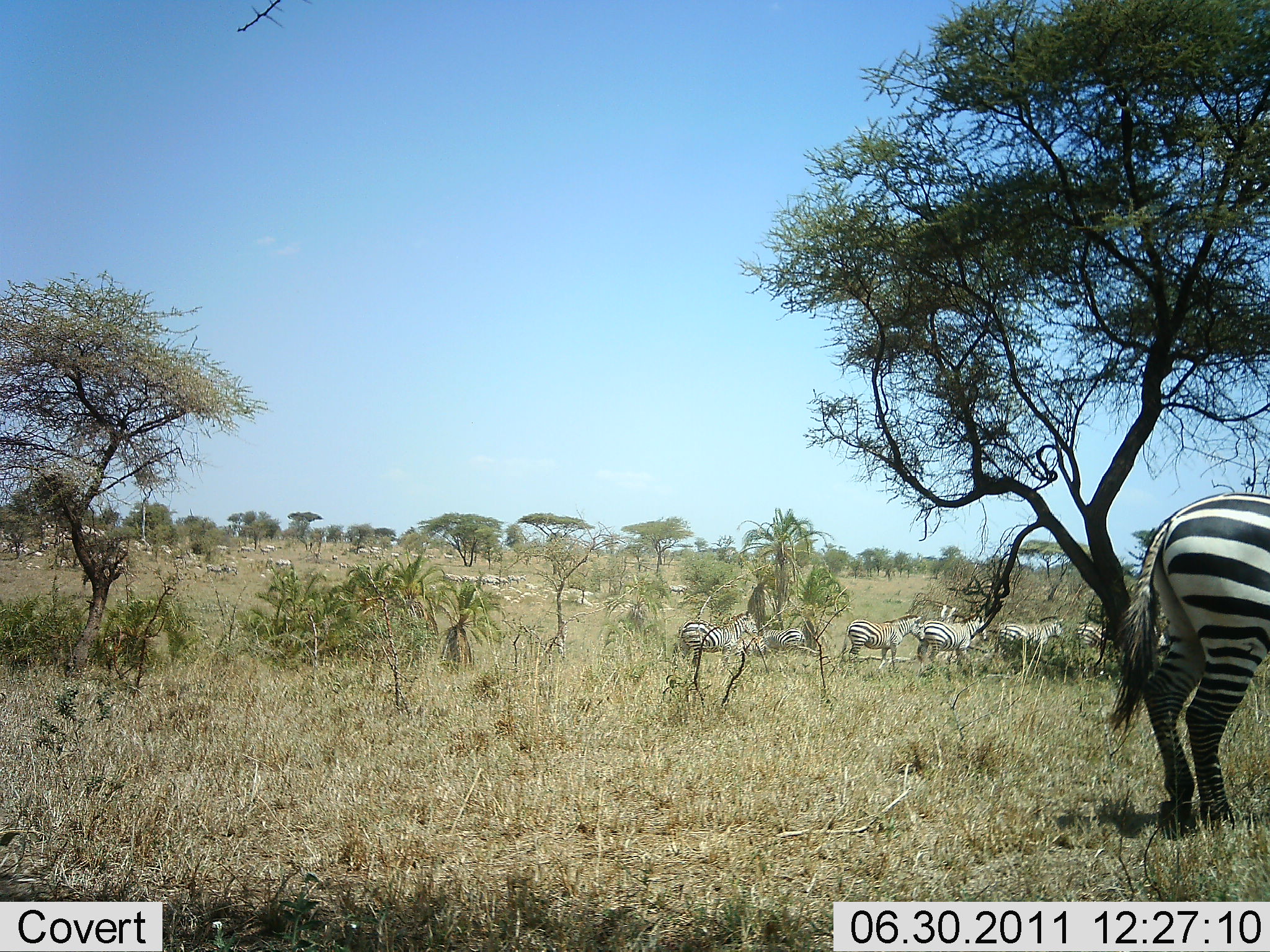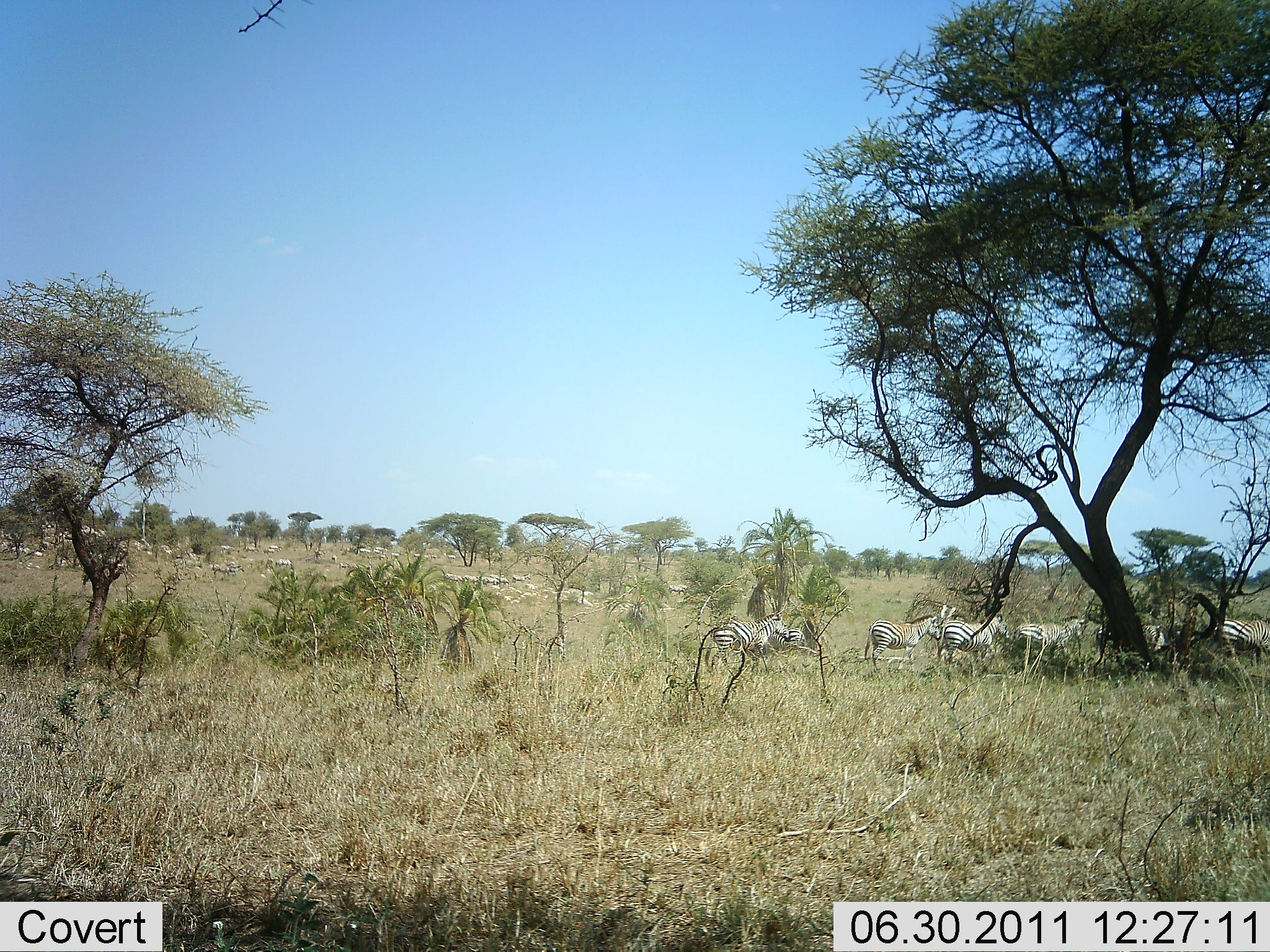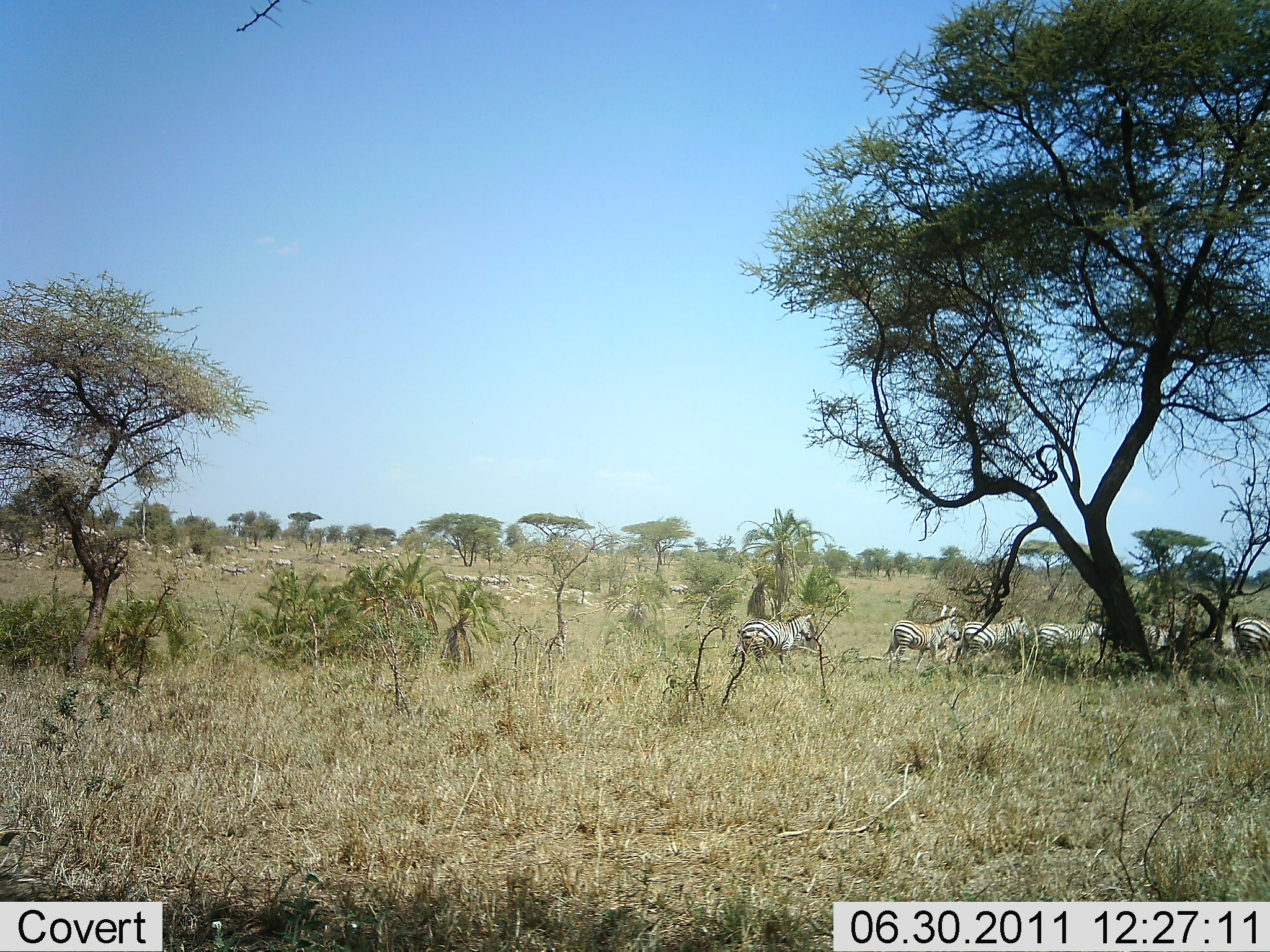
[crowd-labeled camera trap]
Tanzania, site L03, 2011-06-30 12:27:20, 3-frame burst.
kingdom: Animalia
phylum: Chordata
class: Mammalia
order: Perissodactyla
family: Equidae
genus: Equus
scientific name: Equus quagga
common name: plains zebra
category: zebra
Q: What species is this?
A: Zebra (plains zebra) (Equus quagga).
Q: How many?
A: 10.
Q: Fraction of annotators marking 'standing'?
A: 18%.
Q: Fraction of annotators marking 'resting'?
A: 9%.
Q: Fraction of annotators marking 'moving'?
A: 91%.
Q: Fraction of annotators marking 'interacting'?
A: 0%.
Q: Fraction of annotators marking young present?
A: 0%.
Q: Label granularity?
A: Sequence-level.